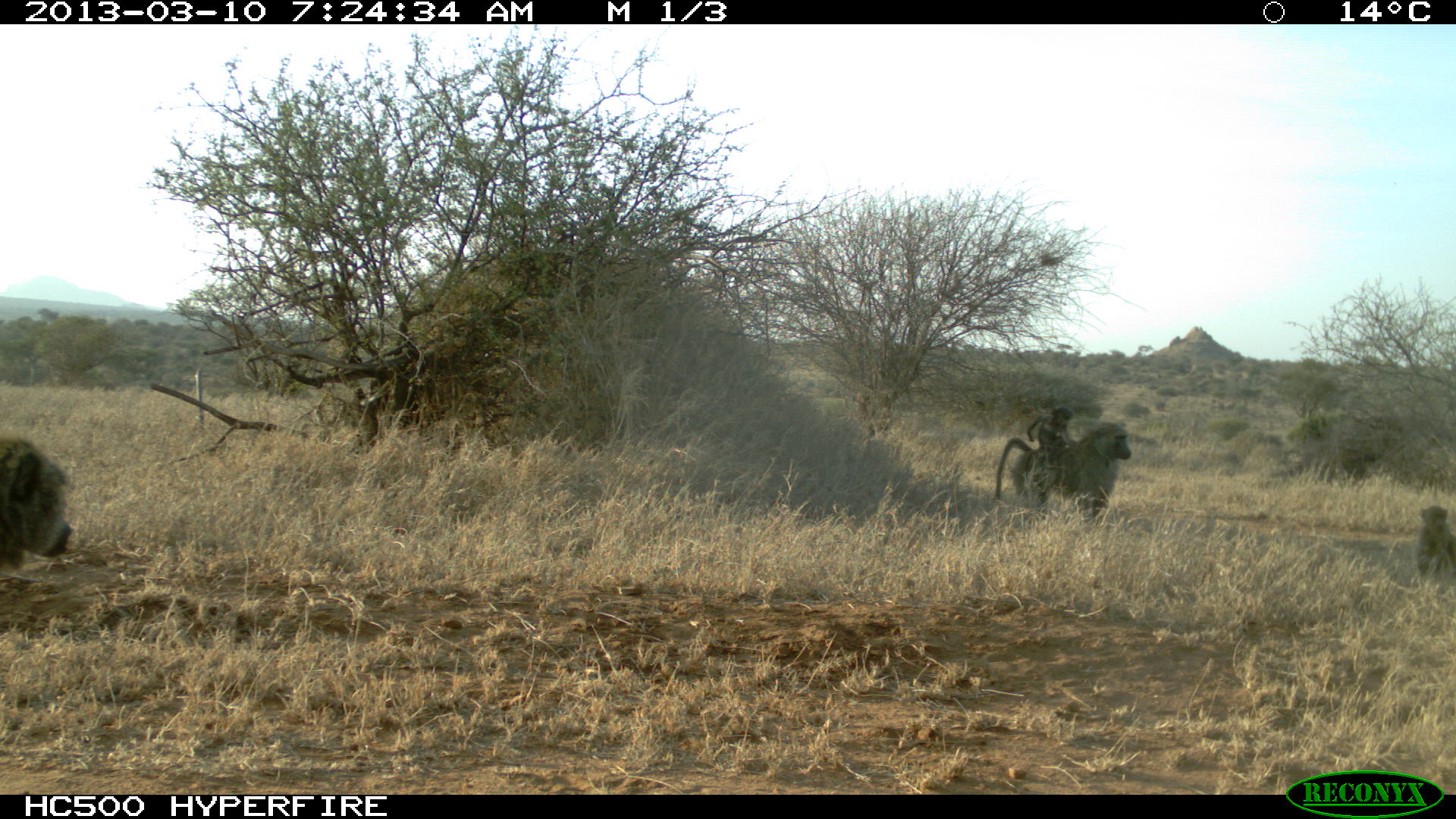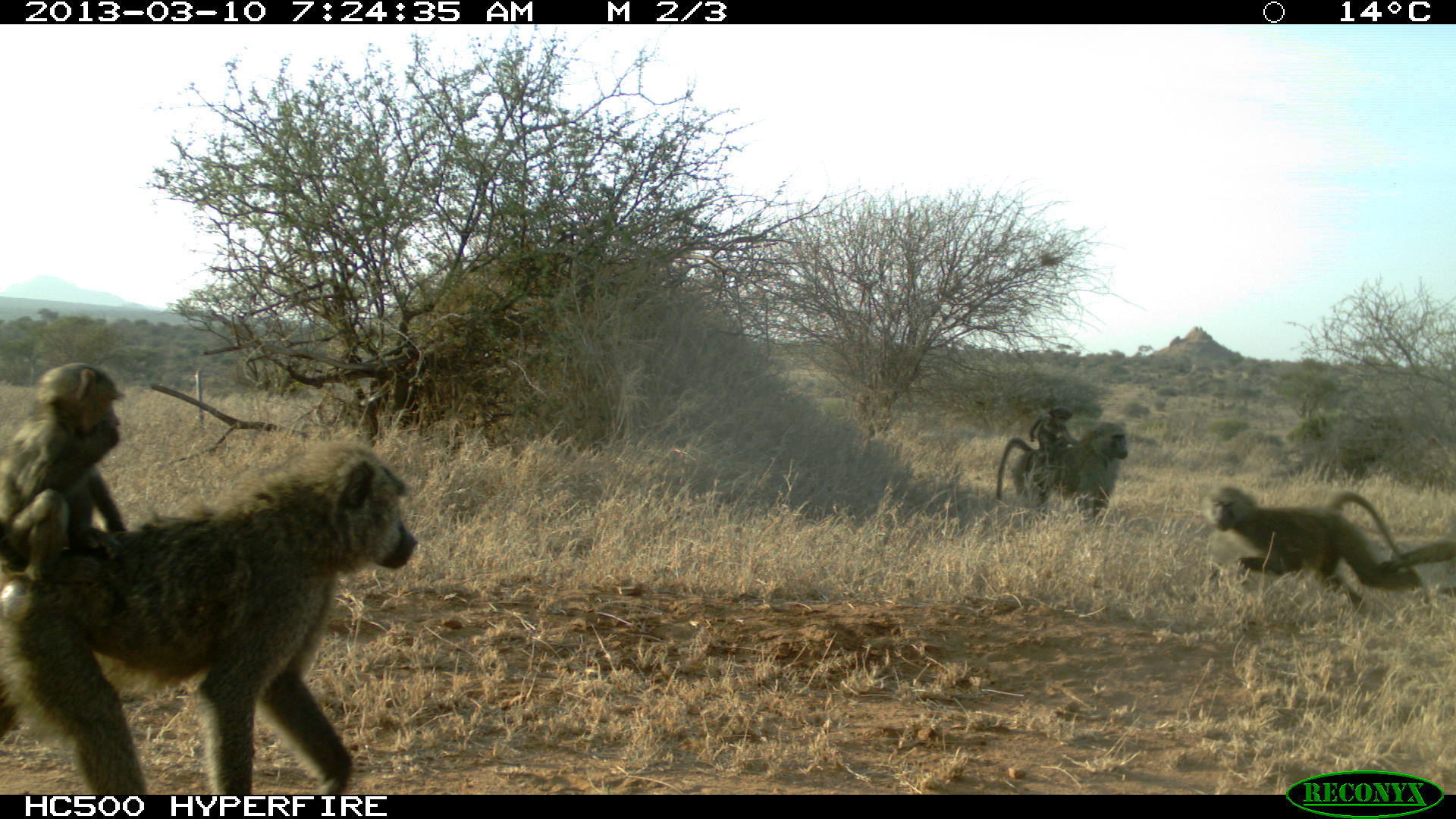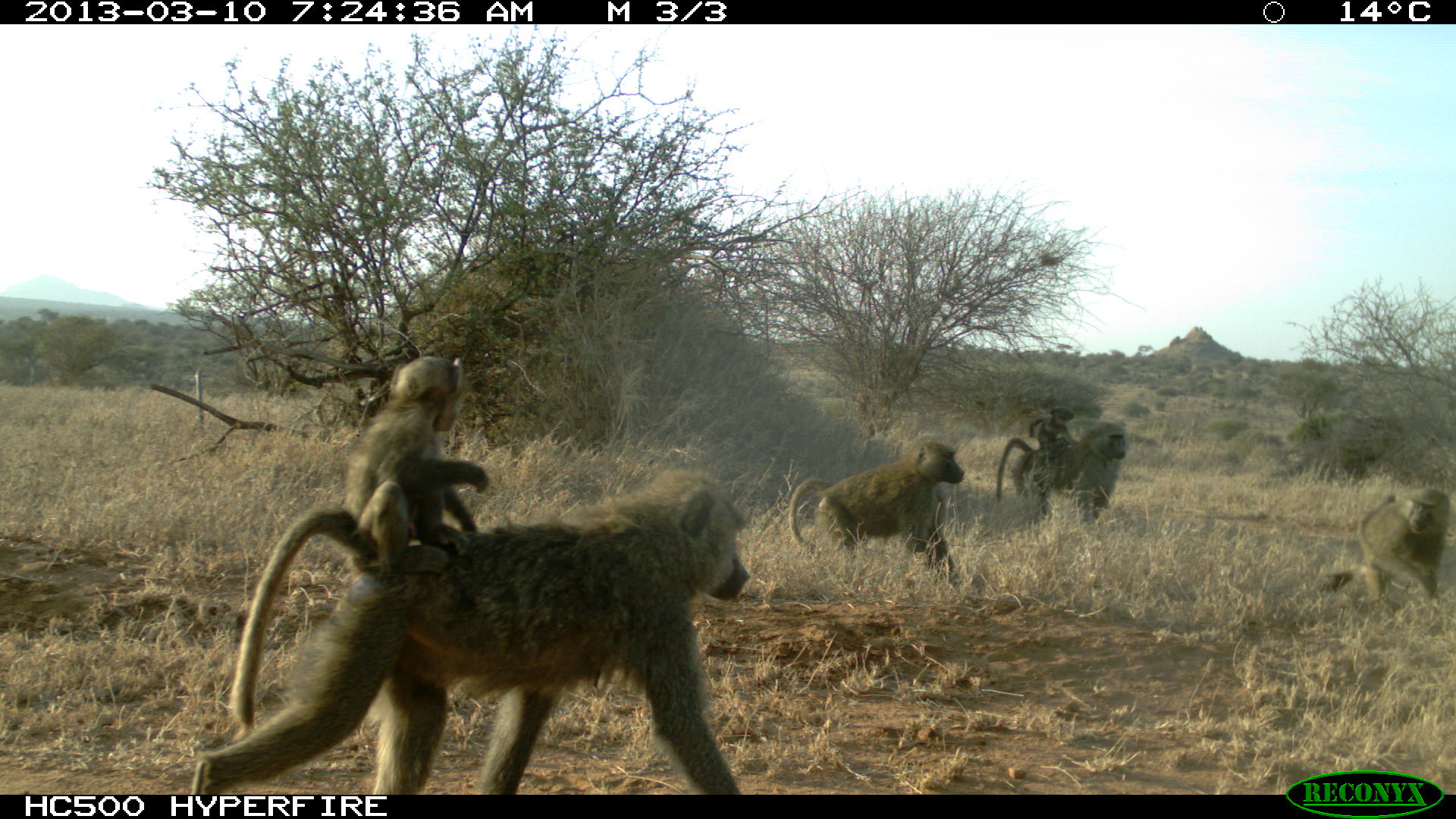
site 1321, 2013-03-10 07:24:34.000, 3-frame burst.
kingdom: Animalia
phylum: Chordata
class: Mammalia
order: Primates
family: Cercopithecidae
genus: Papio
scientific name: Papio anubis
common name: olive baboon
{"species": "Papio anubis (olive baboon)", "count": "4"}